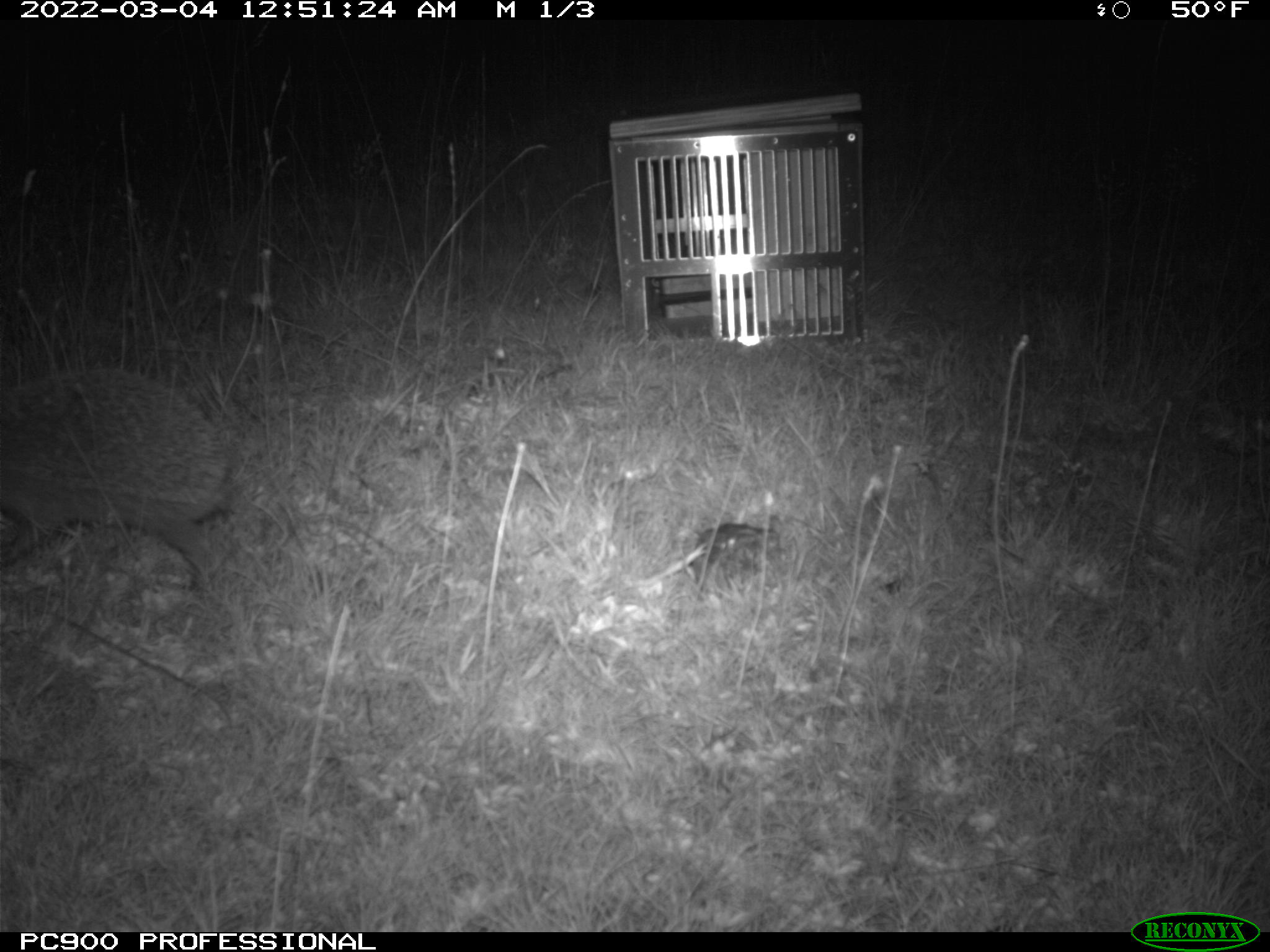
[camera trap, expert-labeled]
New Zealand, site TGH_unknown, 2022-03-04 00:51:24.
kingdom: Animalia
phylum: Chordata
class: Mammalia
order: Eulipotyphla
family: Erinaceidae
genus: Erinaceus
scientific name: Erinaceus europaeus europaeus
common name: european hedgehog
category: hedgehog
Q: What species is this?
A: Hedgehog (european hedgehog) (Erinaceus europaeus europaeus).